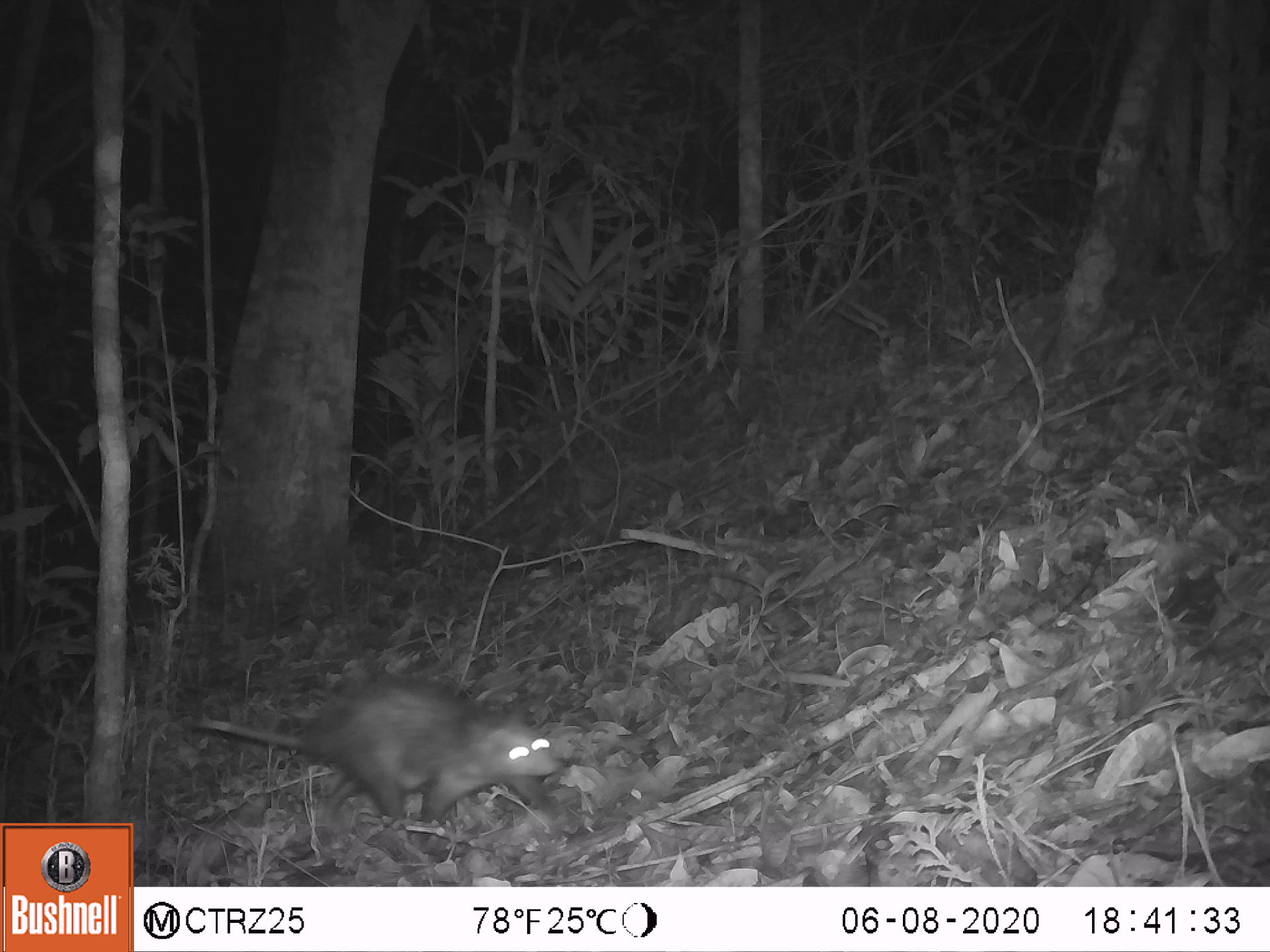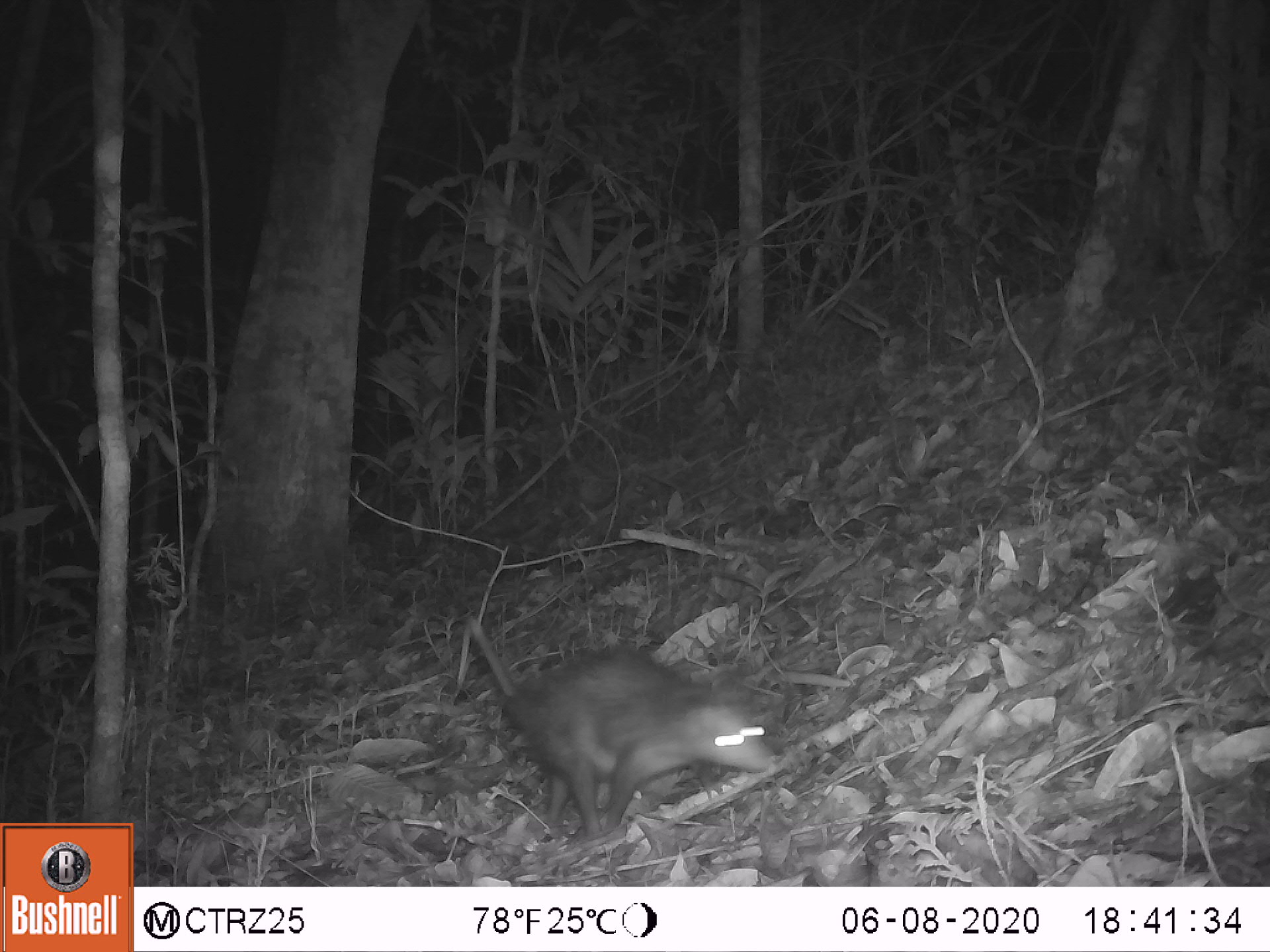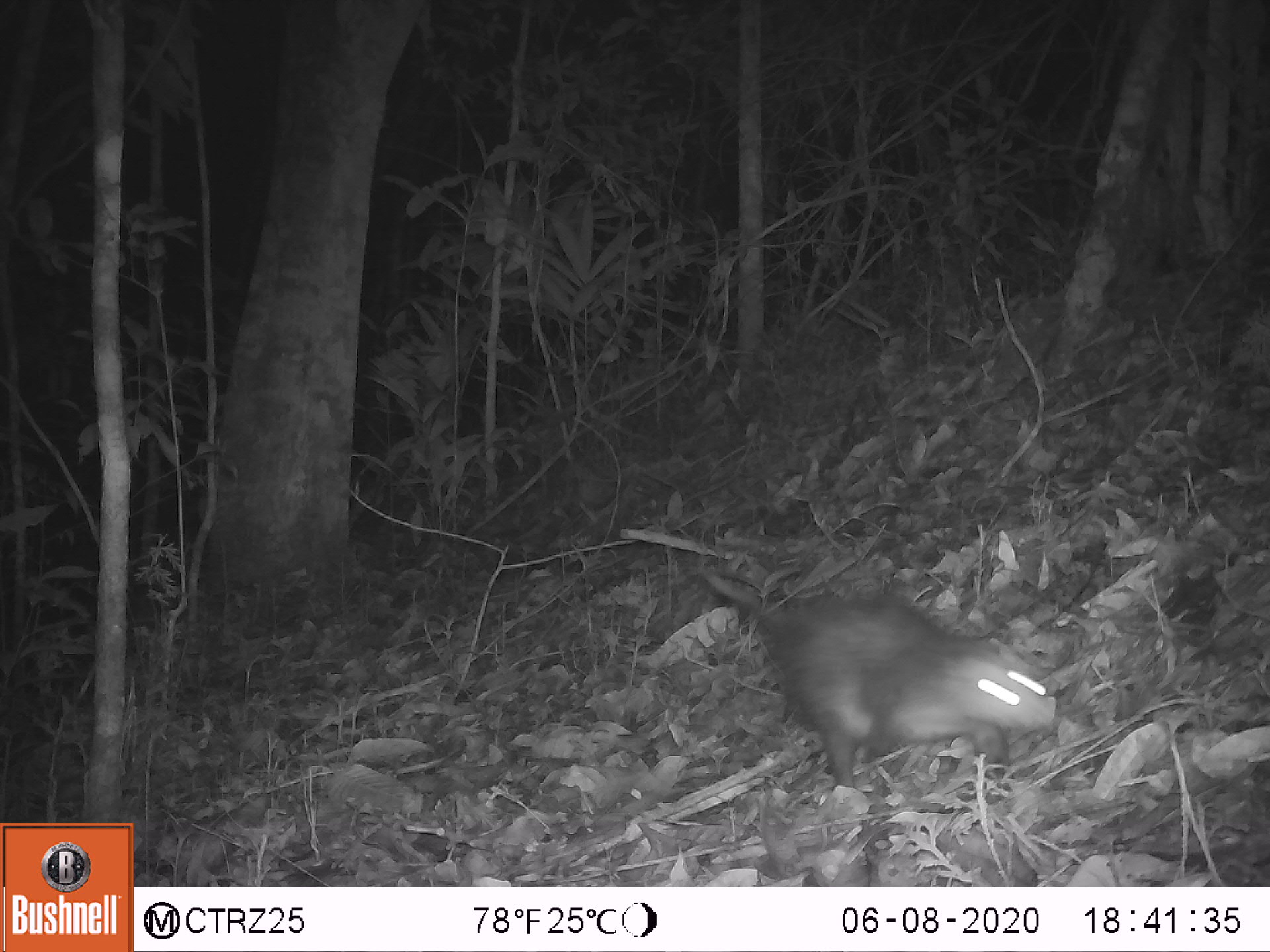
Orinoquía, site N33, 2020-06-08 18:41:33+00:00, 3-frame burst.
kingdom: Animalia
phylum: Chordata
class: Mammalia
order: Didelphimorphia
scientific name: Didelphimorphia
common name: possum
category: unknown possum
Unknown possum (possum) (Didelphimorphia).